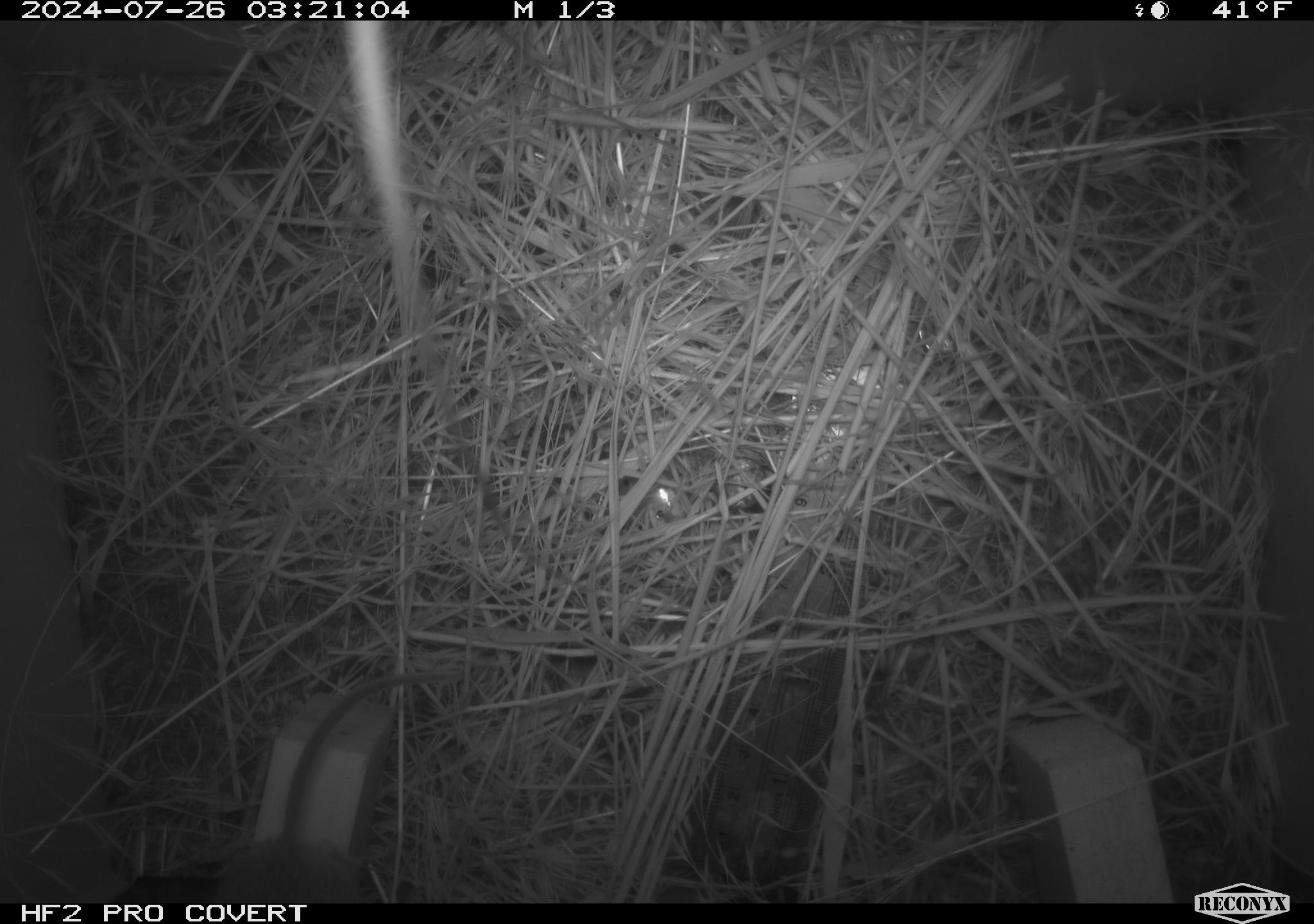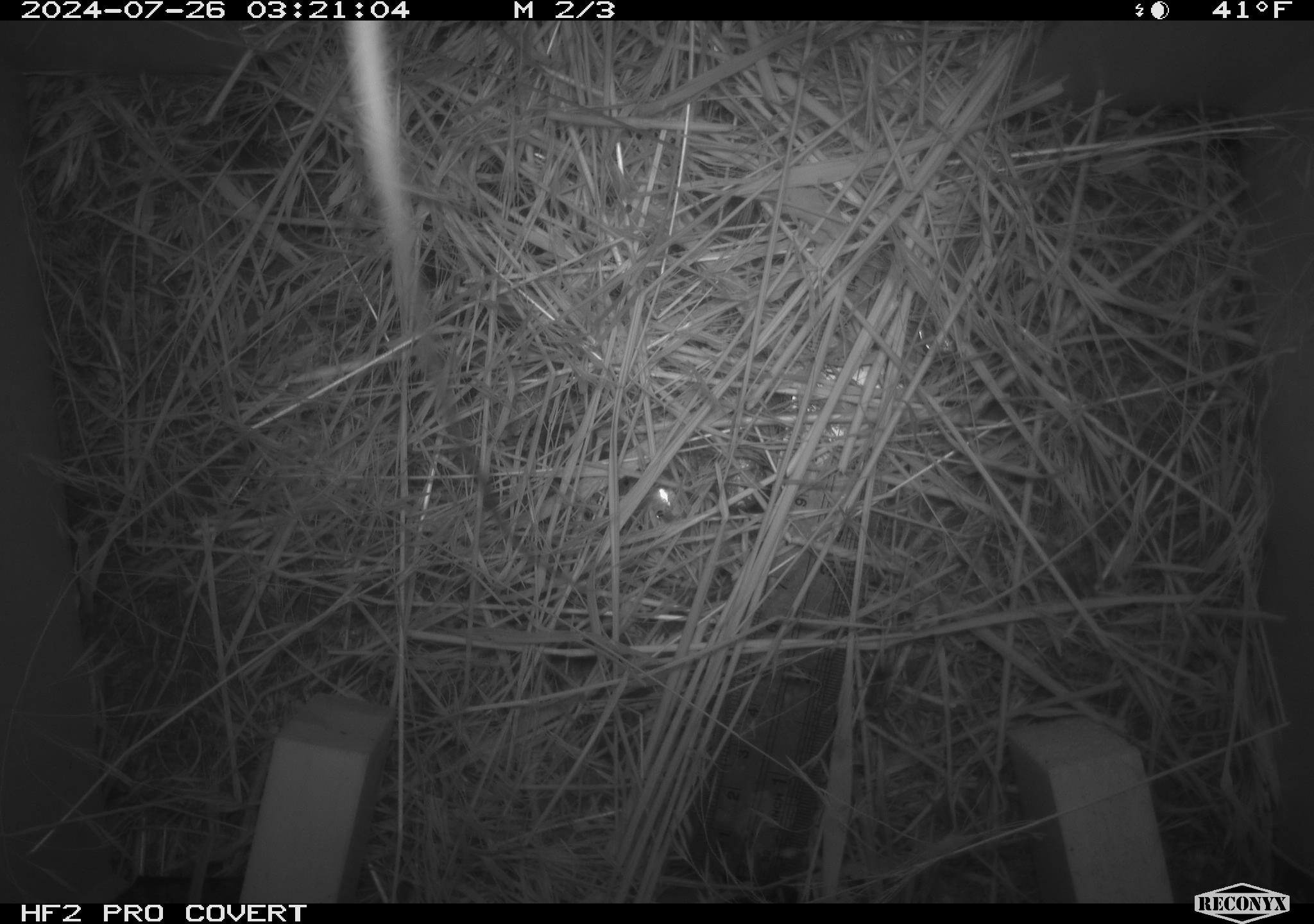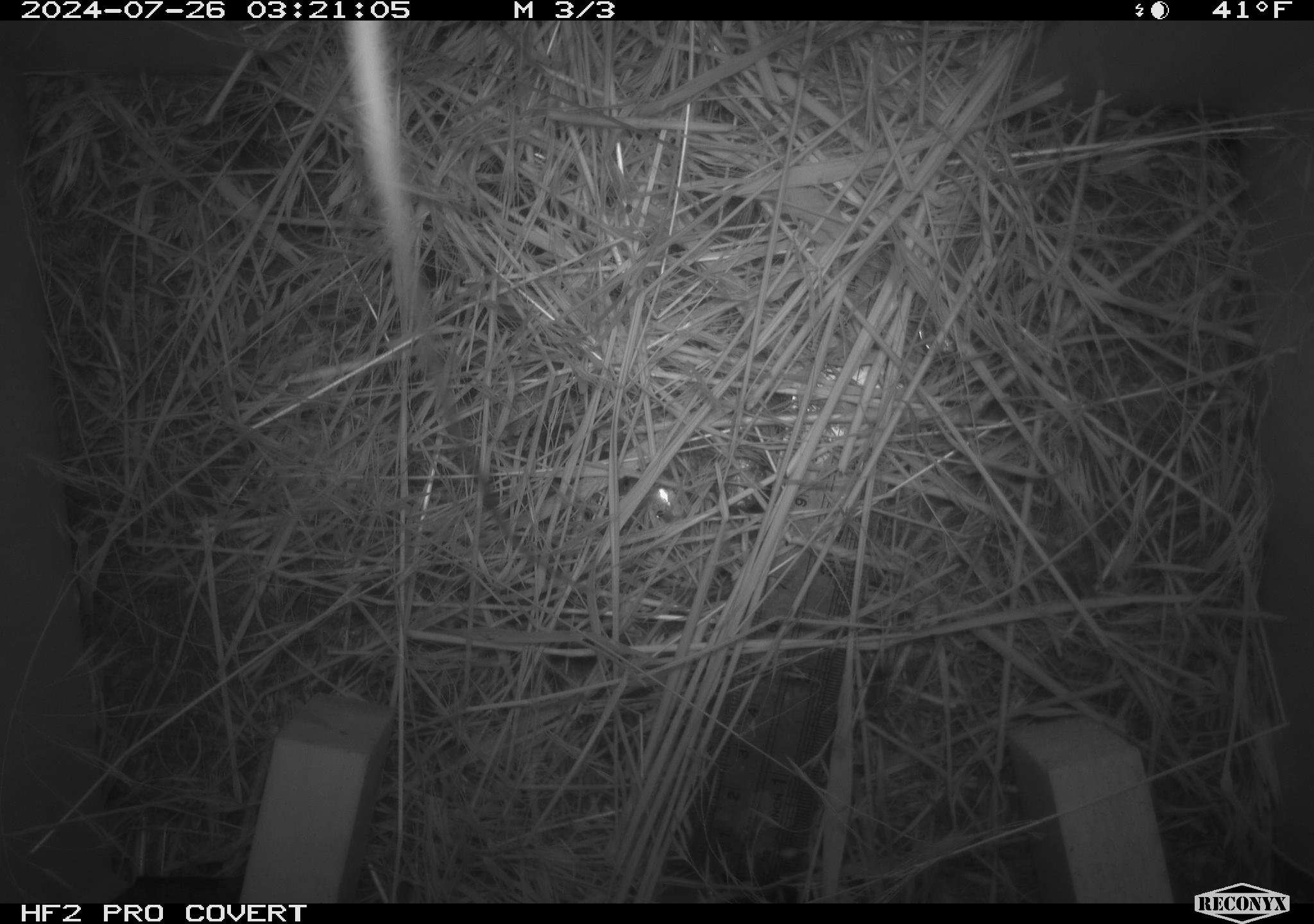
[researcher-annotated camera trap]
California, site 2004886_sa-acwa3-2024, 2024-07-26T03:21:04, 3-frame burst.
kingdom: Animalia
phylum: Chordata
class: Mammalia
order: Rodentia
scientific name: Rodentia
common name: mouse species